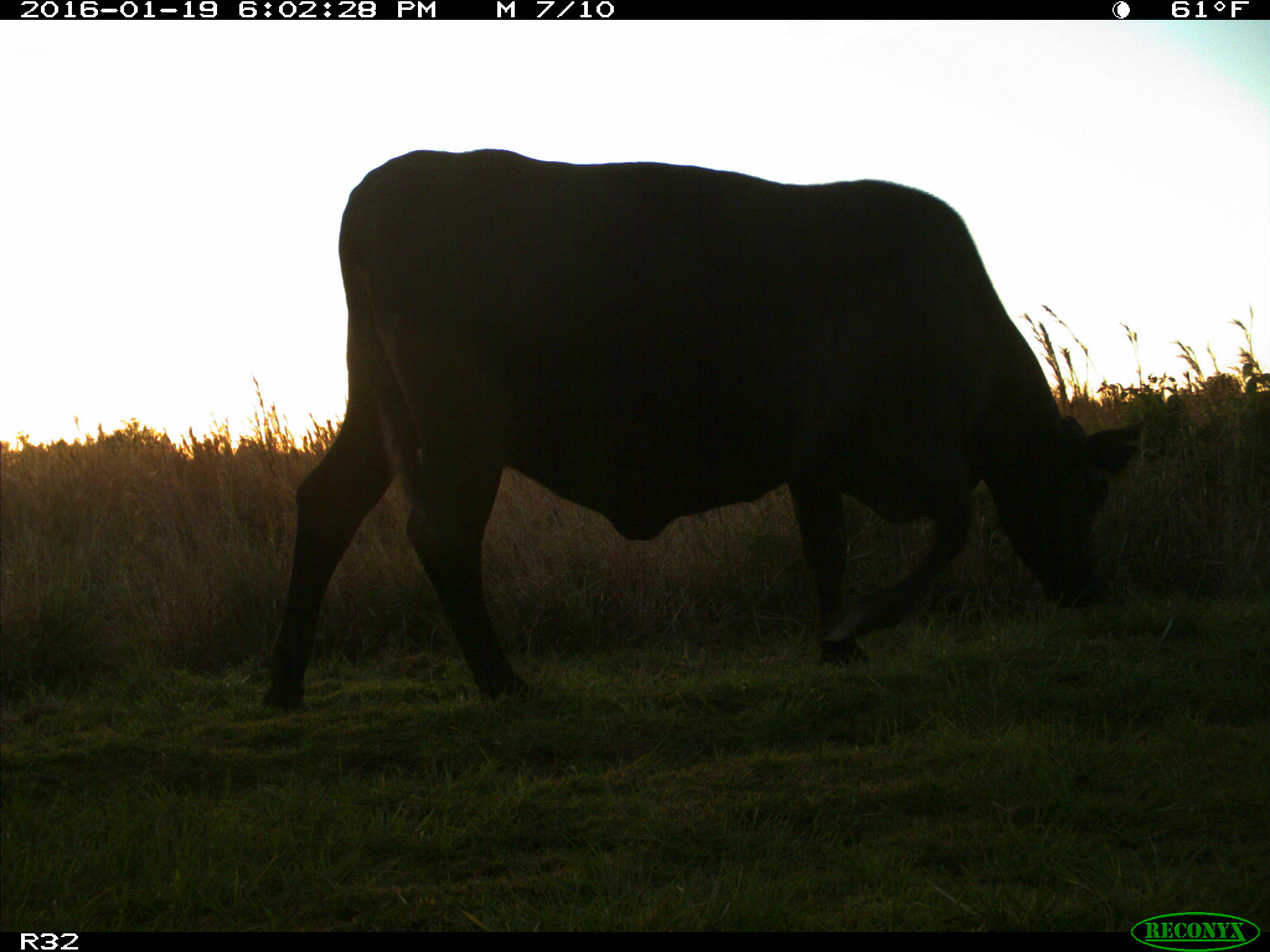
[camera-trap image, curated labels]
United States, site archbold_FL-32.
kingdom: Animalia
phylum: Chordata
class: Mammalia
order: Artiodactyla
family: Bovidae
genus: Bos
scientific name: Bos taurus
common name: domestic cow